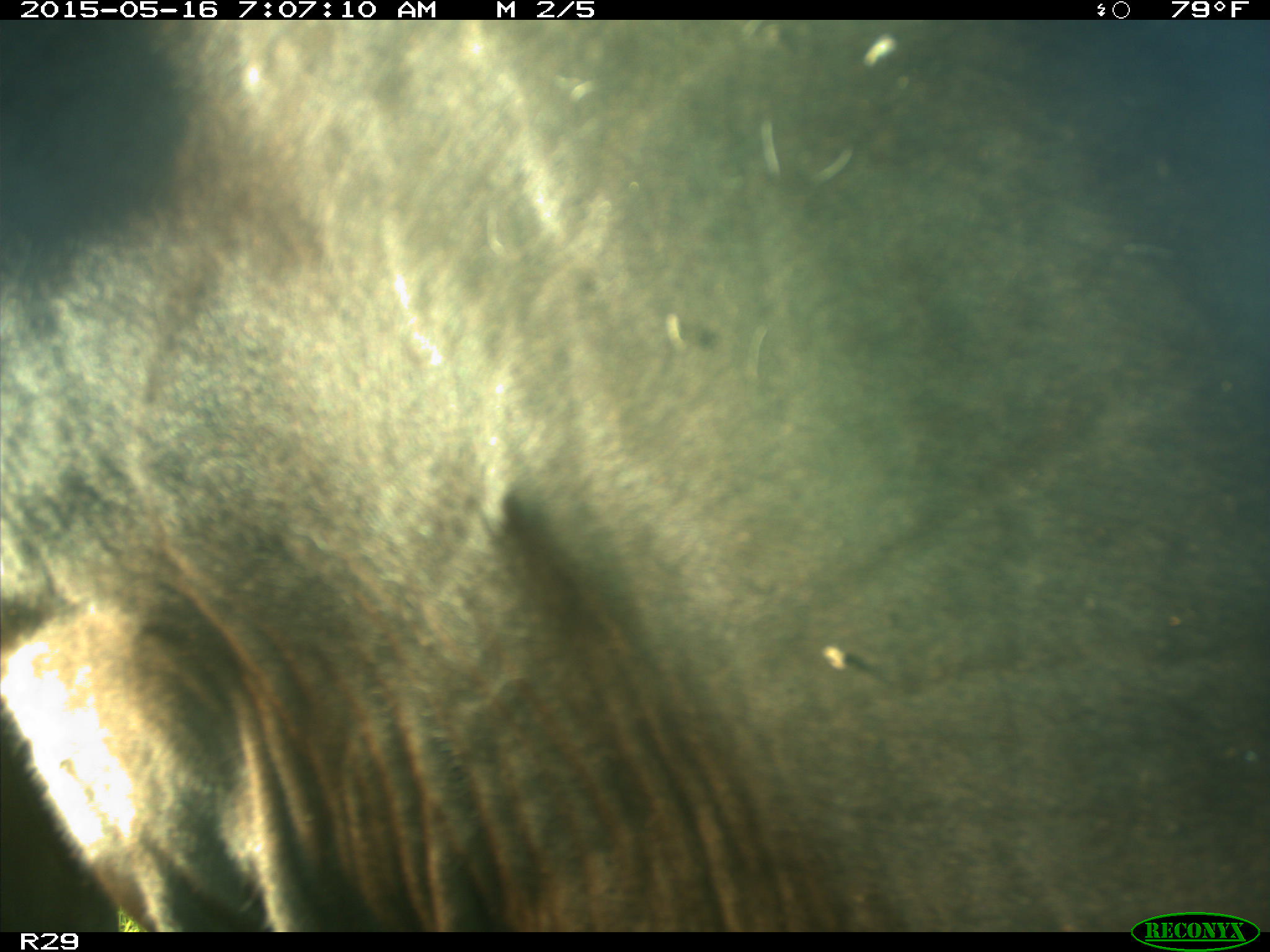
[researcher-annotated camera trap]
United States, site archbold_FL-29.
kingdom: Animalia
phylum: Chordata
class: Mammalia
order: Artiodactyla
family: Bovidae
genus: Bos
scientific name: Bos taurus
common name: domestic cow